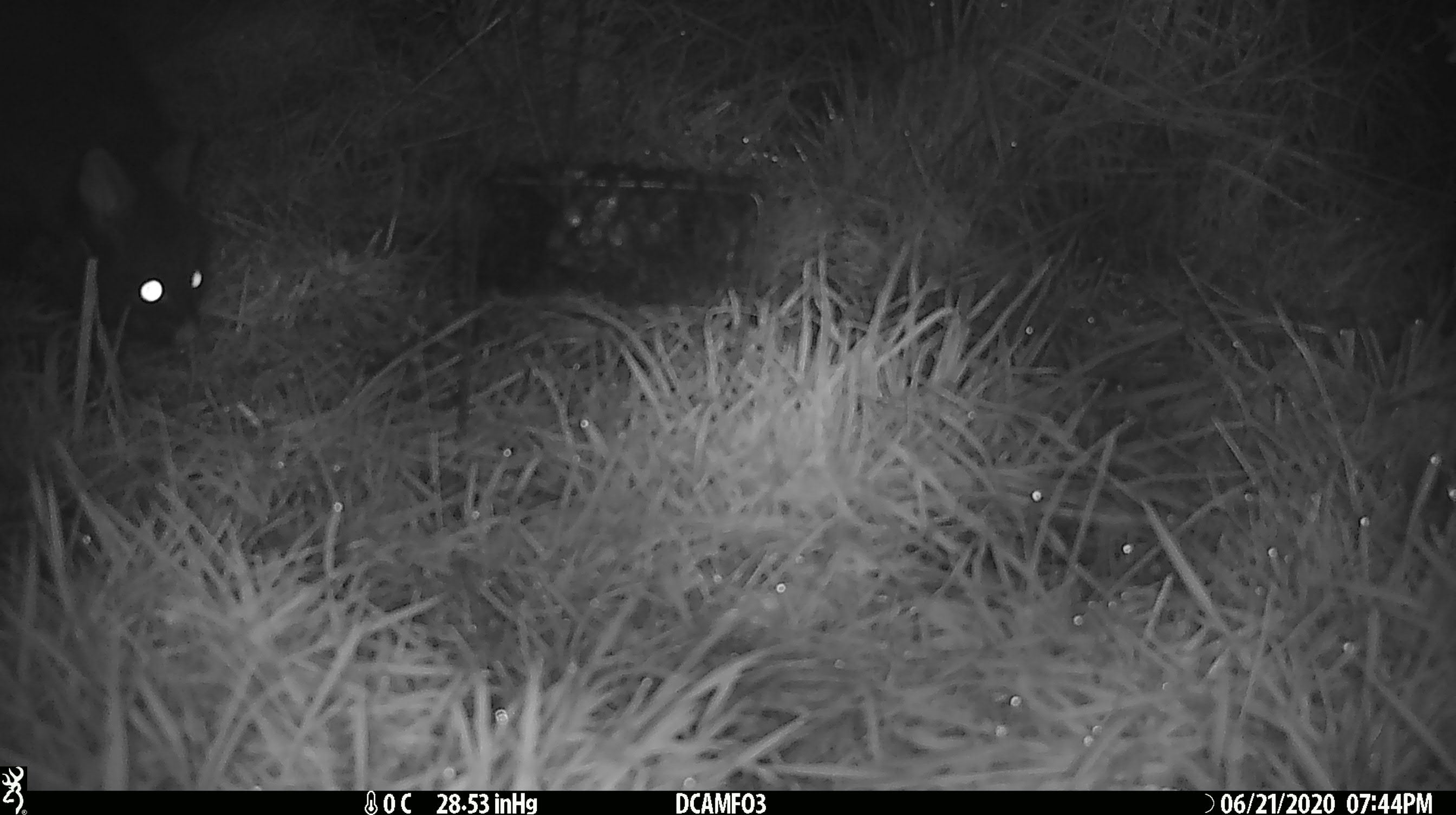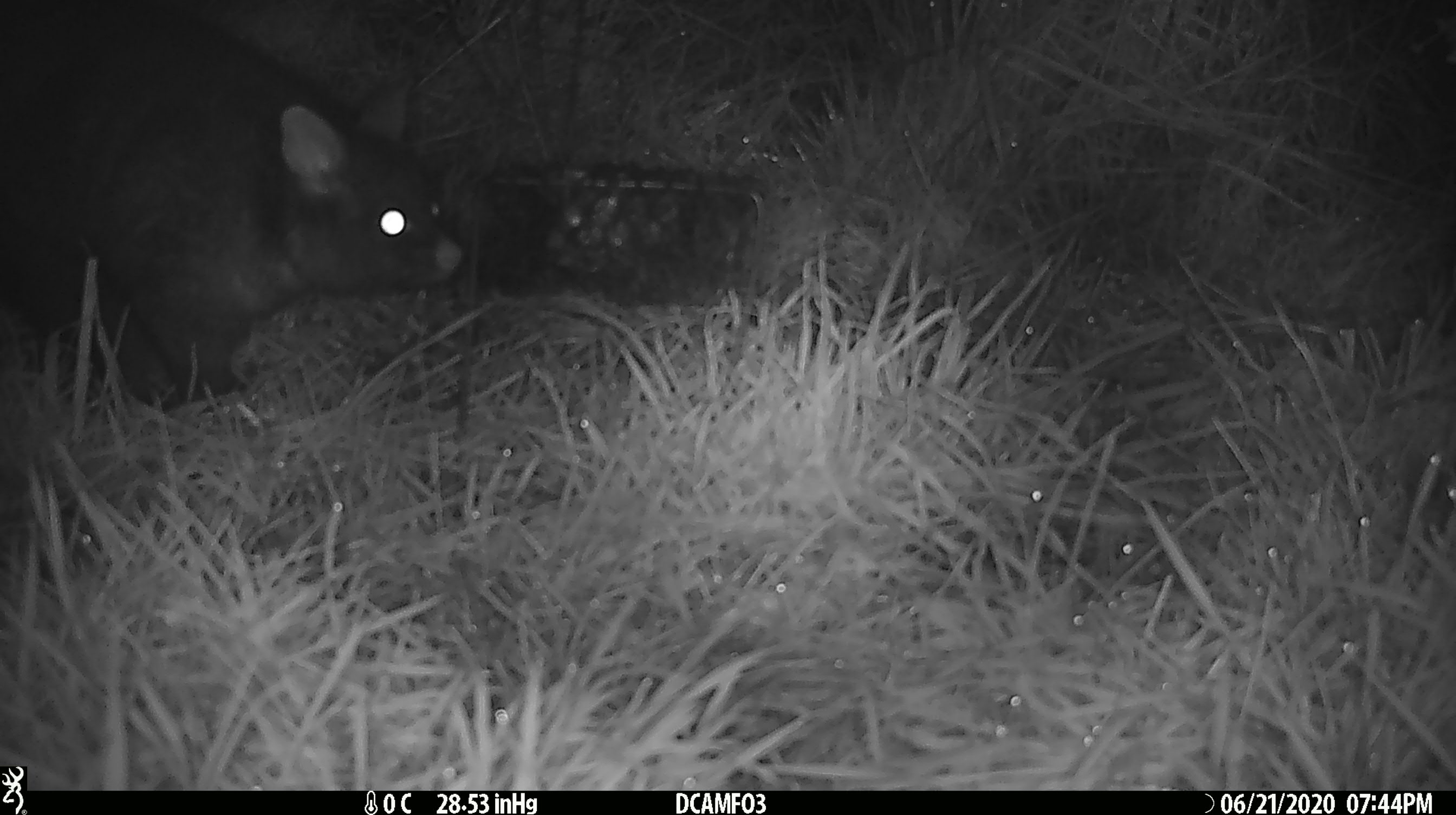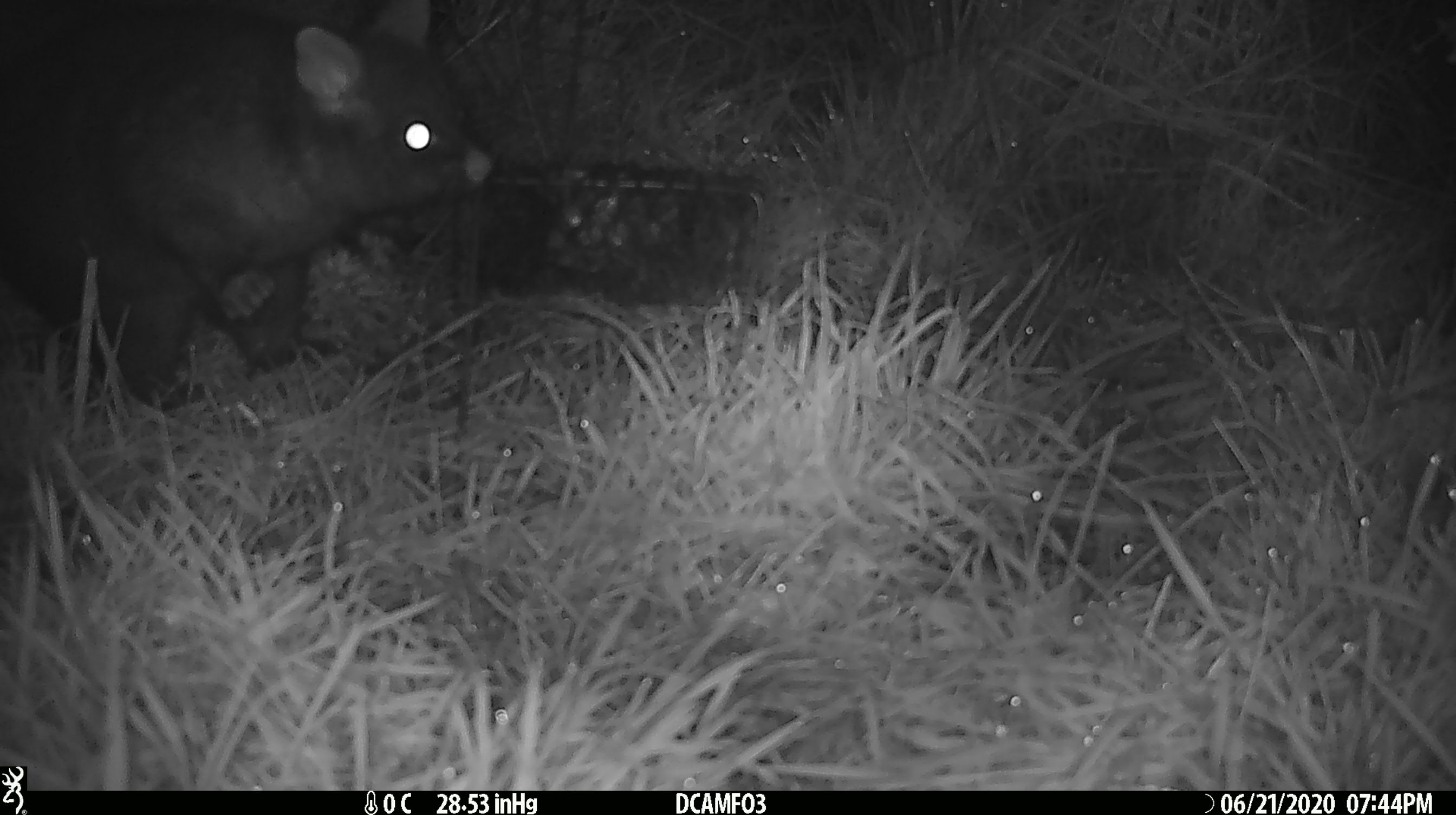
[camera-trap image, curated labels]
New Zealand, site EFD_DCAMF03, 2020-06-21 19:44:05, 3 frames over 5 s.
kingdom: Animalia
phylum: Chordata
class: Mammalia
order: Diprotodontia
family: Phalangeridae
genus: Trichosurus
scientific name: Trichosurus vulpecula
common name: common brushtail possum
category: possum